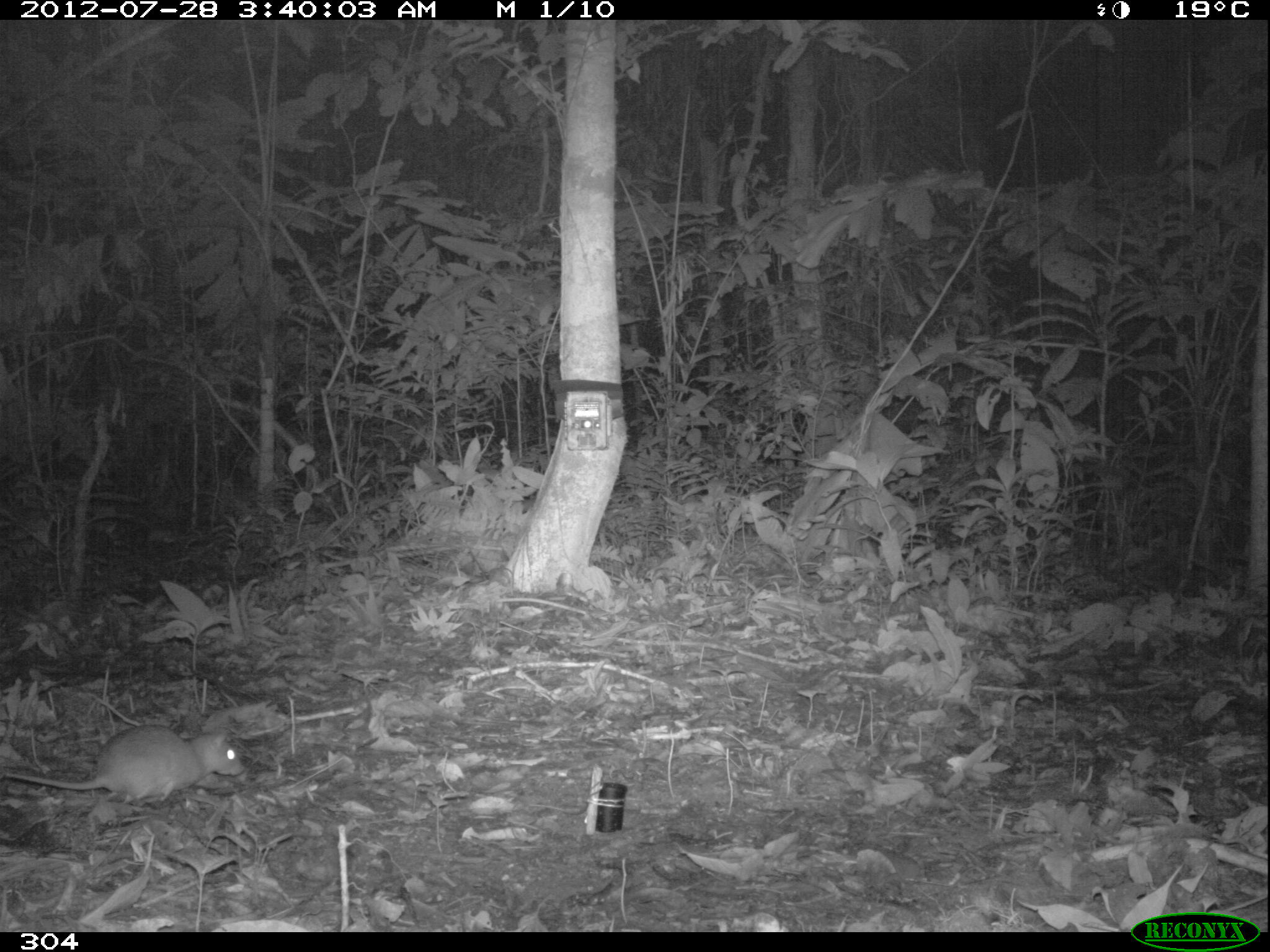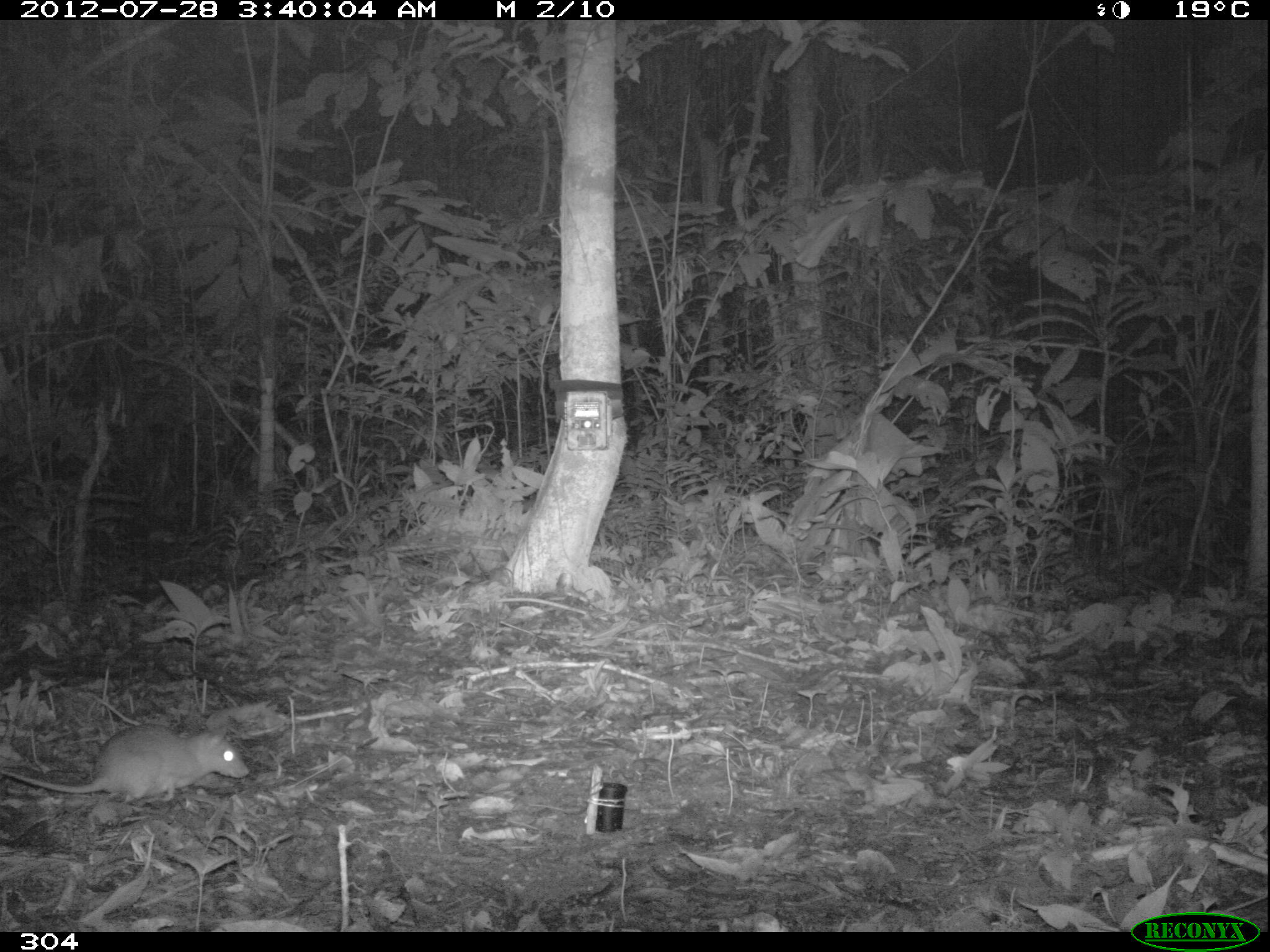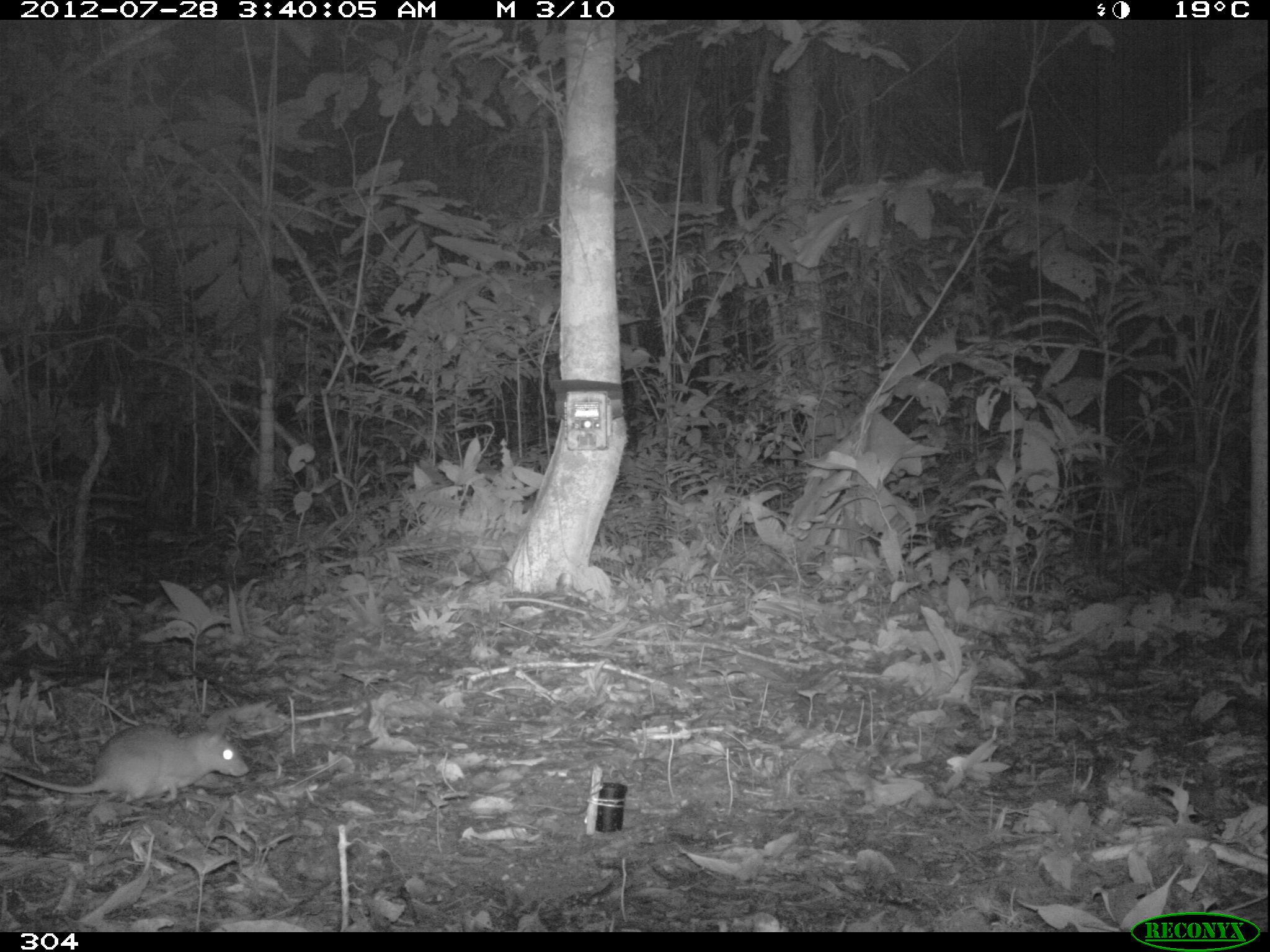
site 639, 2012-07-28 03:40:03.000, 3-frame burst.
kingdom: Animalia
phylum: Chordata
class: Mammalia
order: Rodentia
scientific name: Rodentia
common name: rodents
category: unknown rodent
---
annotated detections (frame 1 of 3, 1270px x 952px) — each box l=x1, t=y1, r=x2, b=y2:
unknown rodent: l=2, t=720, r=246, b=805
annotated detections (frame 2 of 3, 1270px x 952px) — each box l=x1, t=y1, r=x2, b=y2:
unknown rodent: l=0, t=718, r=245, b=804